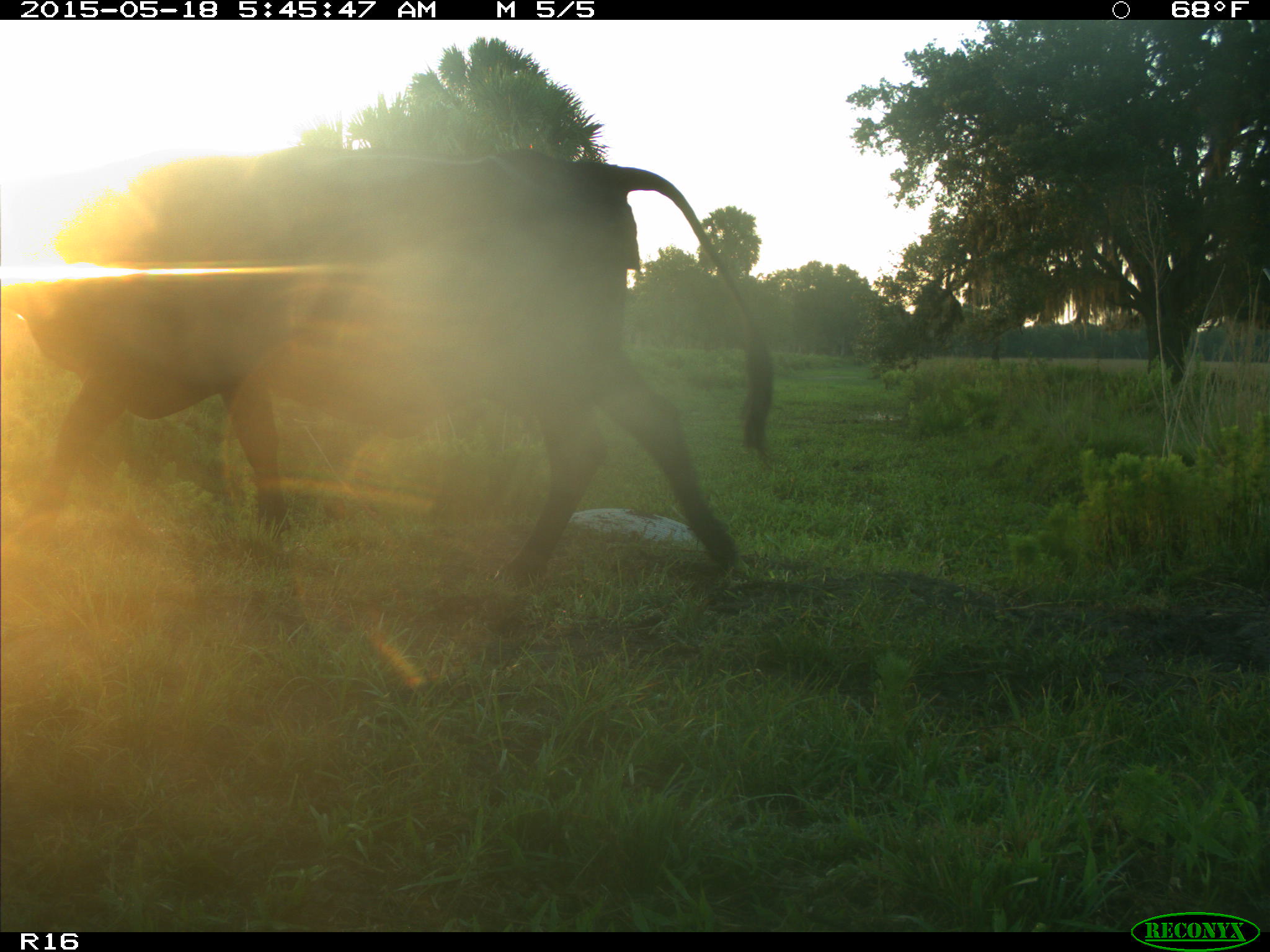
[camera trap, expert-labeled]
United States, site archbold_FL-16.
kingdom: Animalia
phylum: Chordata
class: Mammalia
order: Artiodactyla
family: Bovidae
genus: Bos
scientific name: Bos taurus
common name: domestic cow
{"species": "Bos taurus (domestic cow)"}